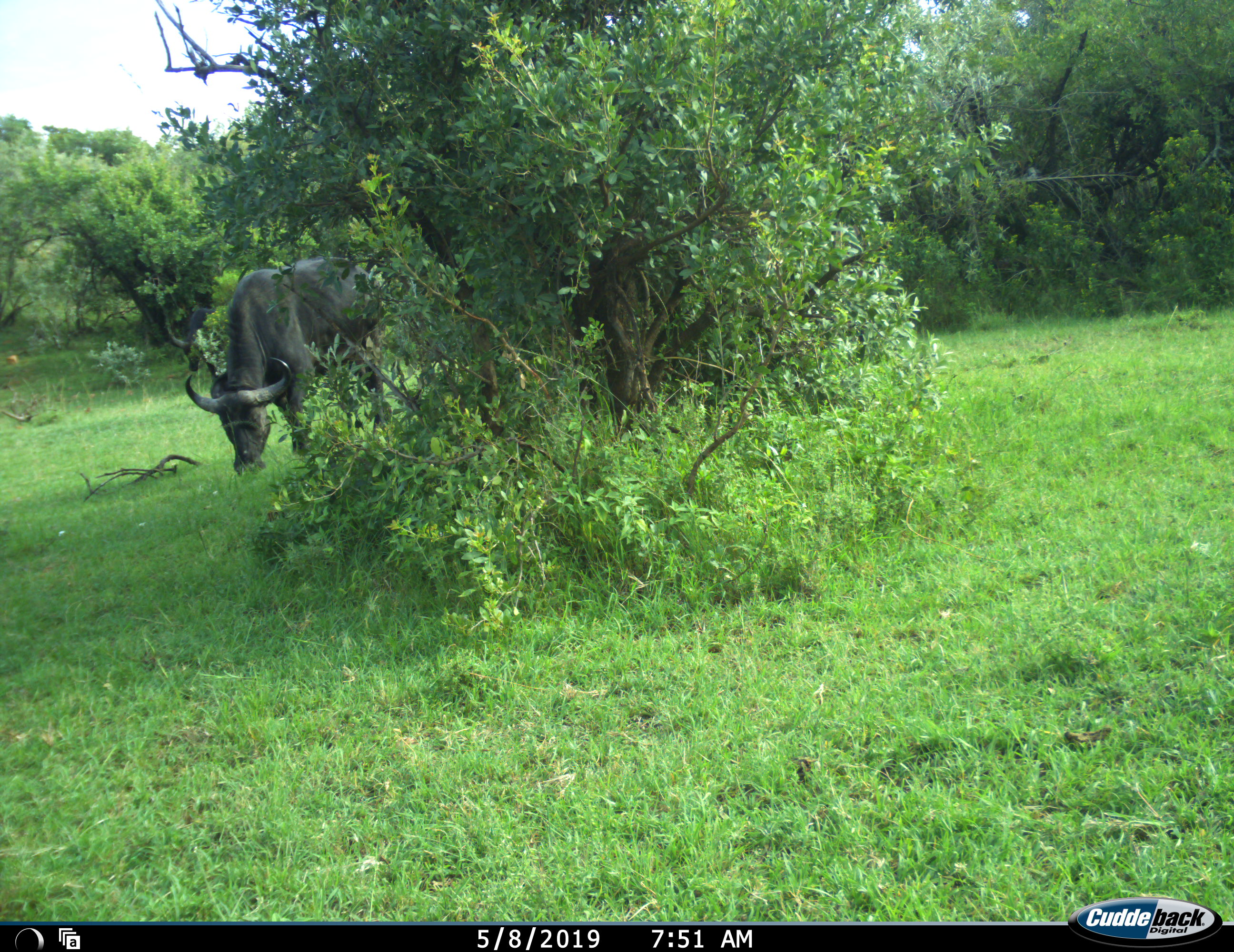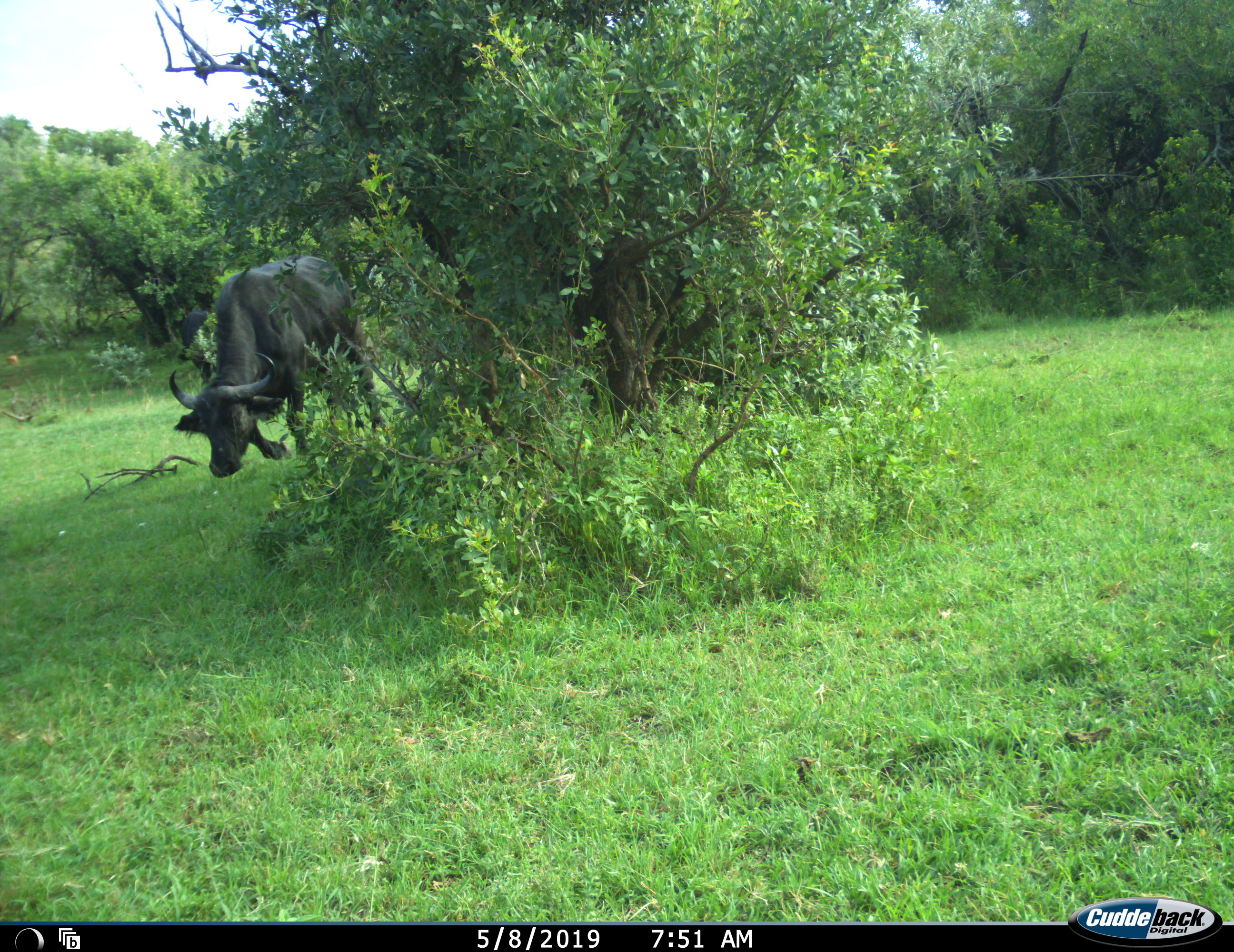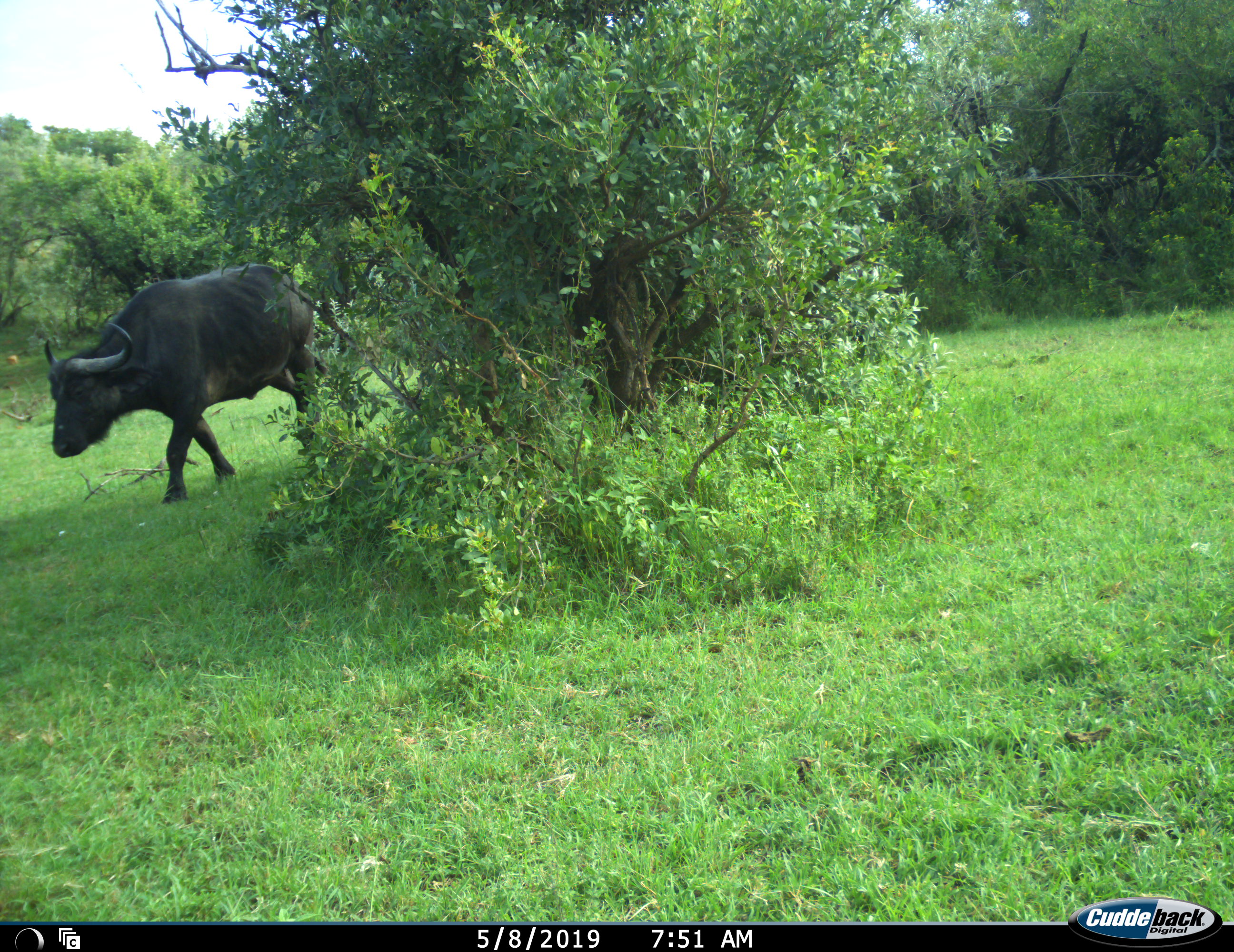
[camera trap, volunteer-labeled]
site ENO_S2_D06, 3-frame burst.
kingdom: Animalia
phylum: Chordata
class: Mammalia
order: Artiodactyla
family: Bovidae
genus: Syncerus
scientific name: Syncerus caffer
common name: african buffalo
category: buffalo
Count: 1.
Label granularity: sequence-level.